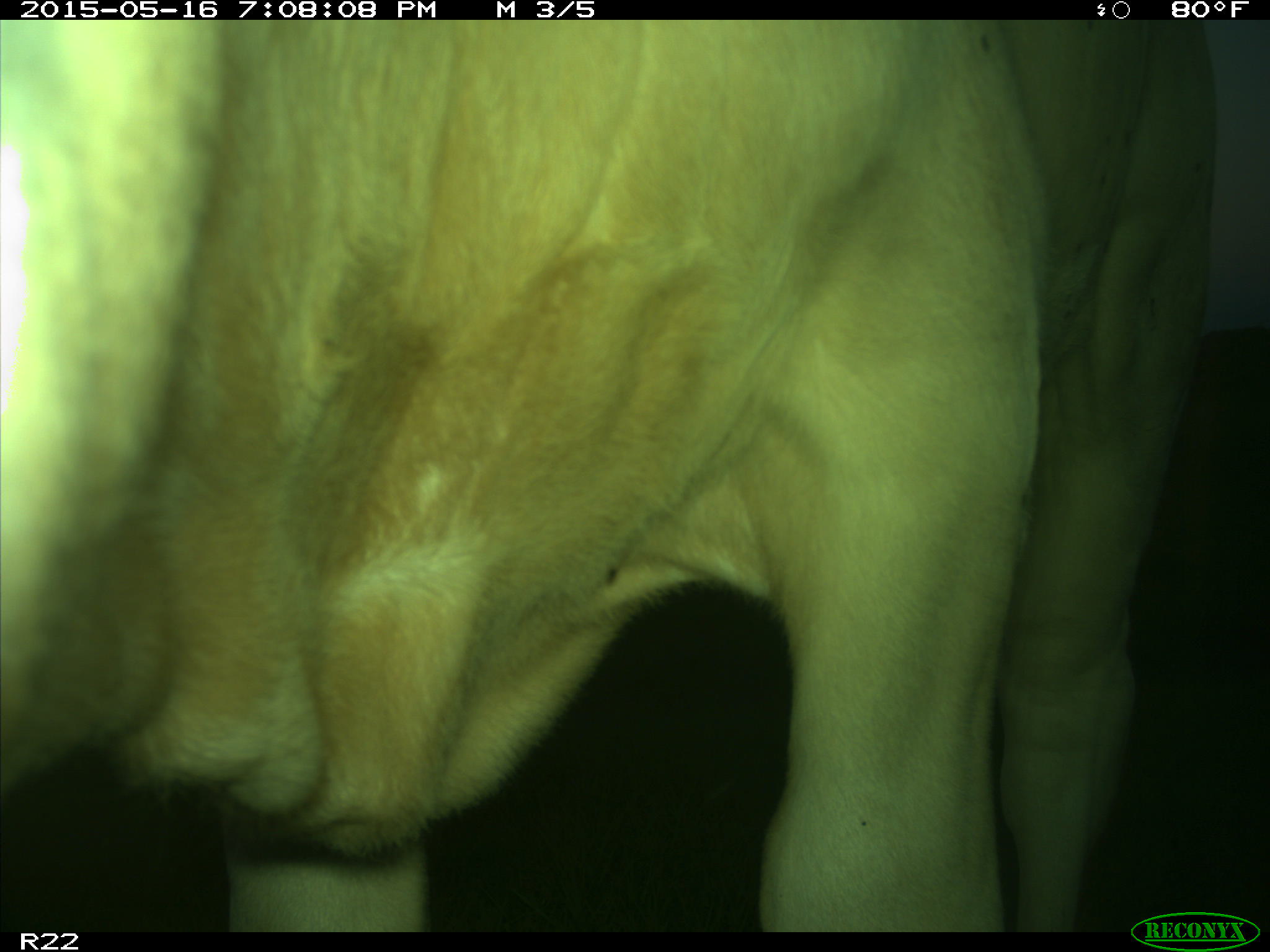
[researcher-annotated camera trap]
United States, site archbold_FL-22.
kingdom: Animalia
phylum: Chordata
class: Mammalia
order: Artiodactyla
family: Bovidae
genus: Bos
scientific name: Bos taurus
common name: domestic cow